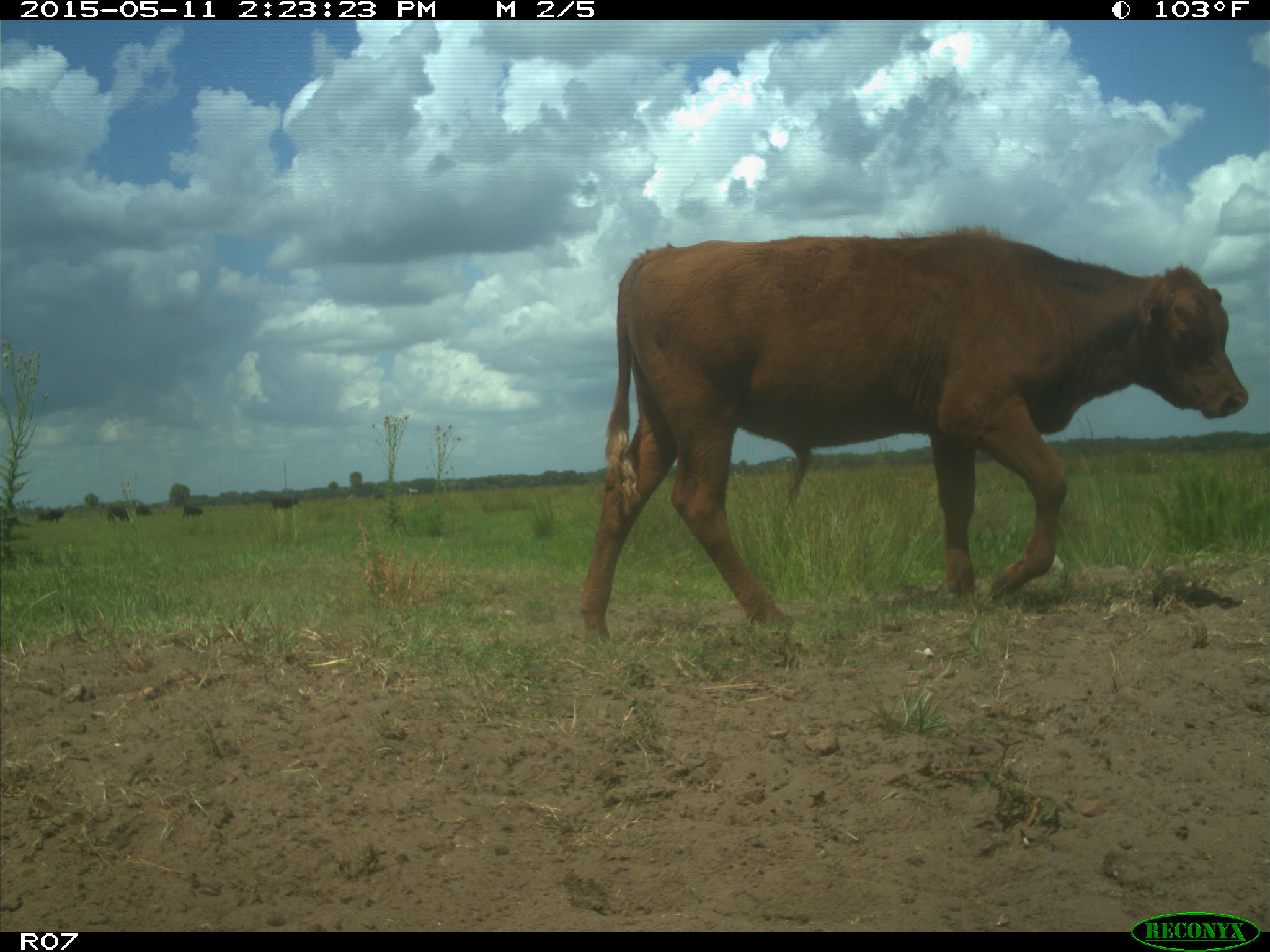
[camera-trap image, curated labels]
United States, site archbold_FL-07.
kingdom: Animalia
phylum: Chordata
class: Mammalia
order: Artiodactyla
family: Bovidae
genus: Bos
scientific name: Bos taurus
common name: domestic cow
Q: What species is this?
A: Bos taurus (domestic cow).